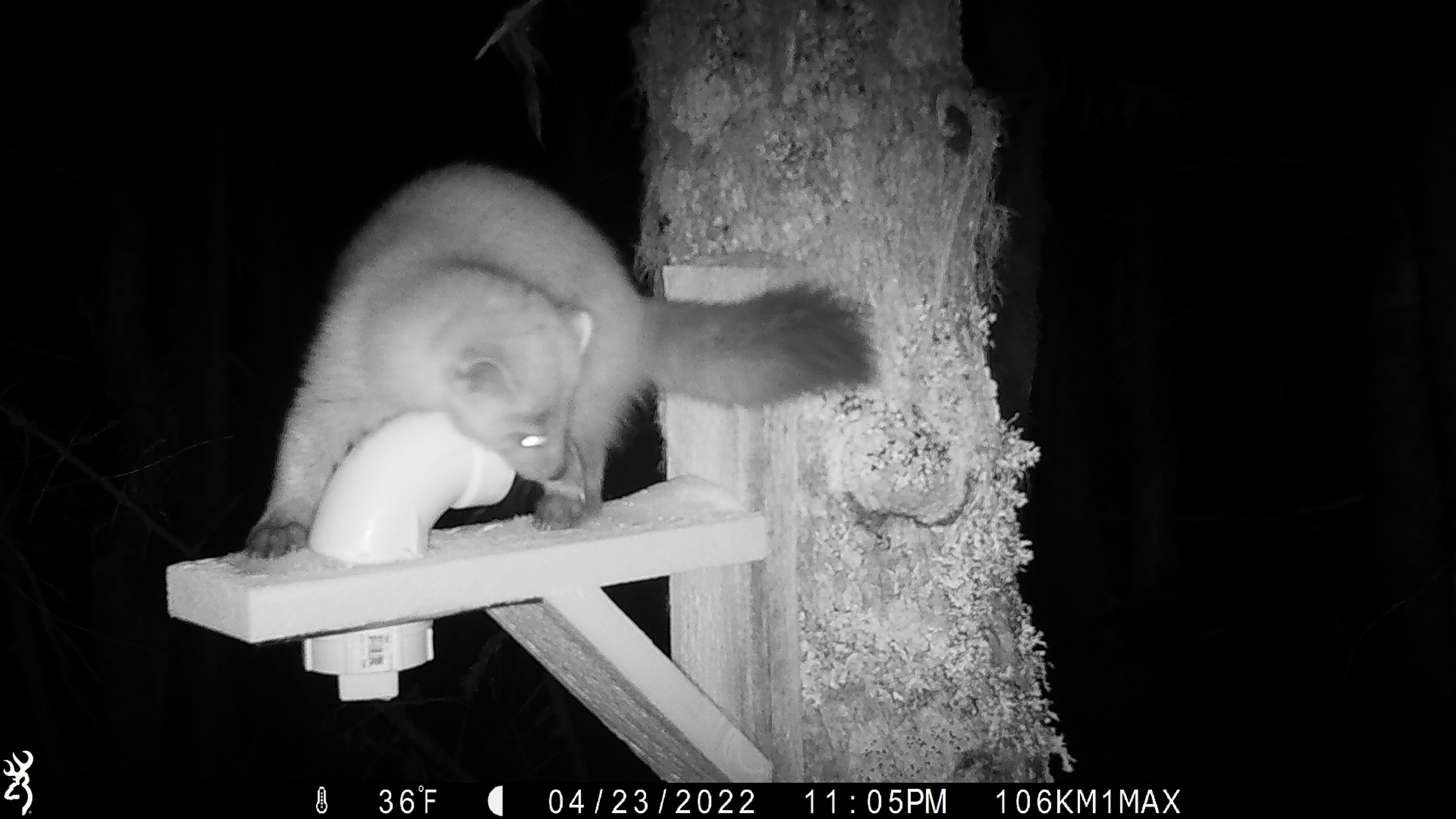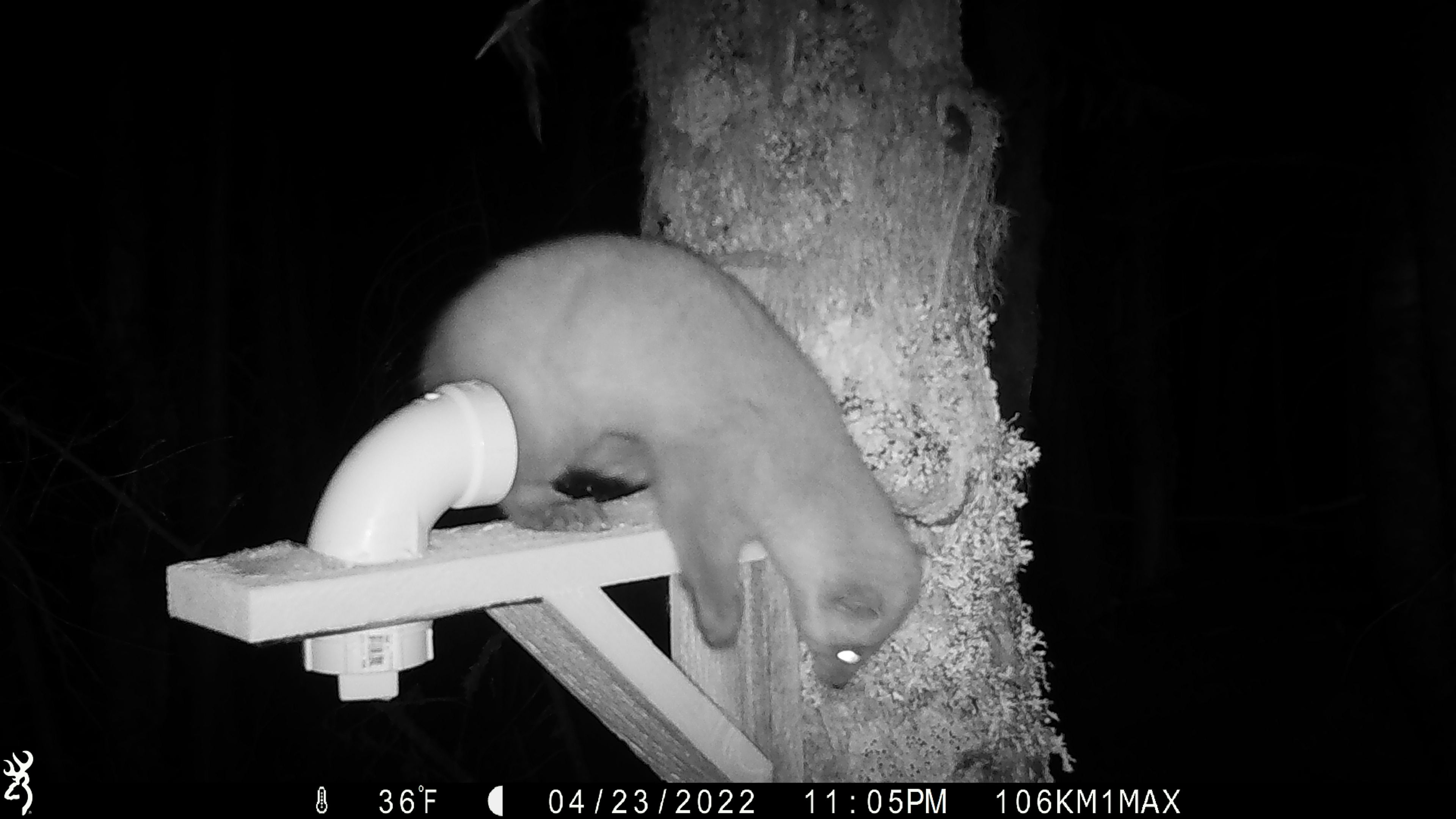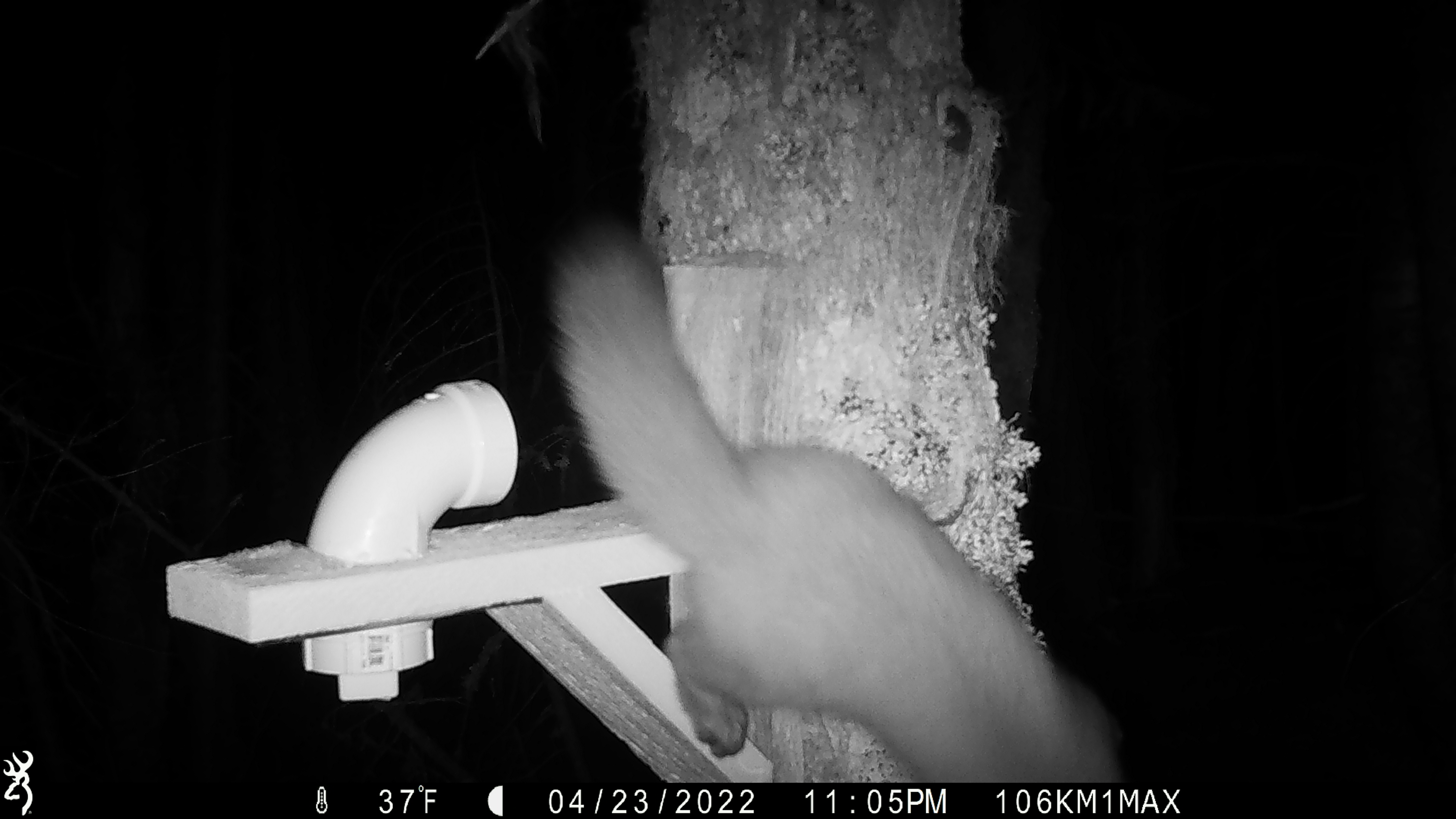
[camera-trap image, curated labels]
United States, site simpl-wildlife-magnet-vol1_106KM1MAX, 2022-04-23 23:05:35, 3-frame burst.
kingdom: Animalia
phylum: Chordata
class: Mammalia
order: Carnivora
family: Mustelidae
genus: Martes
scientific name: Martes americana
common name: american marten